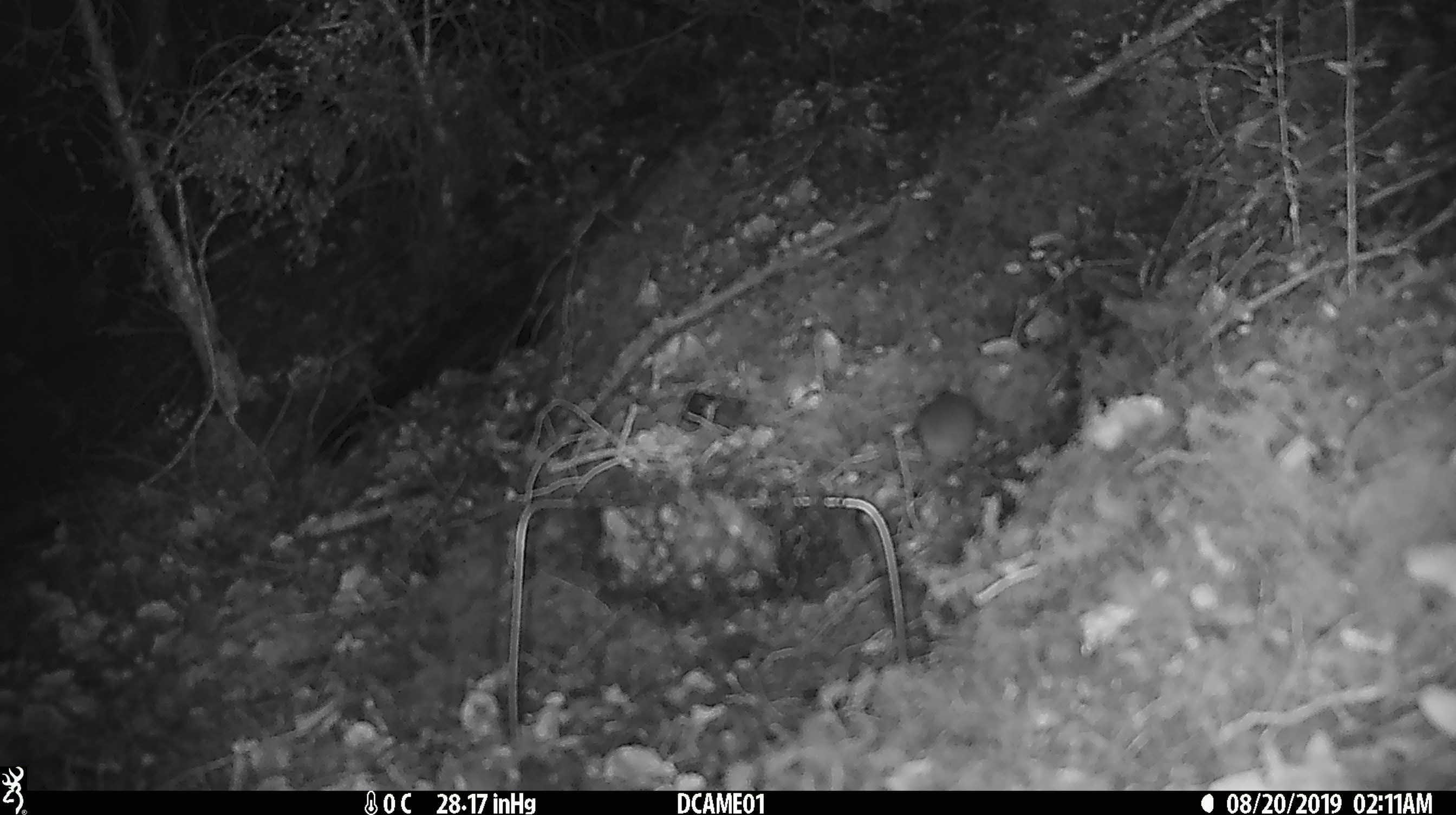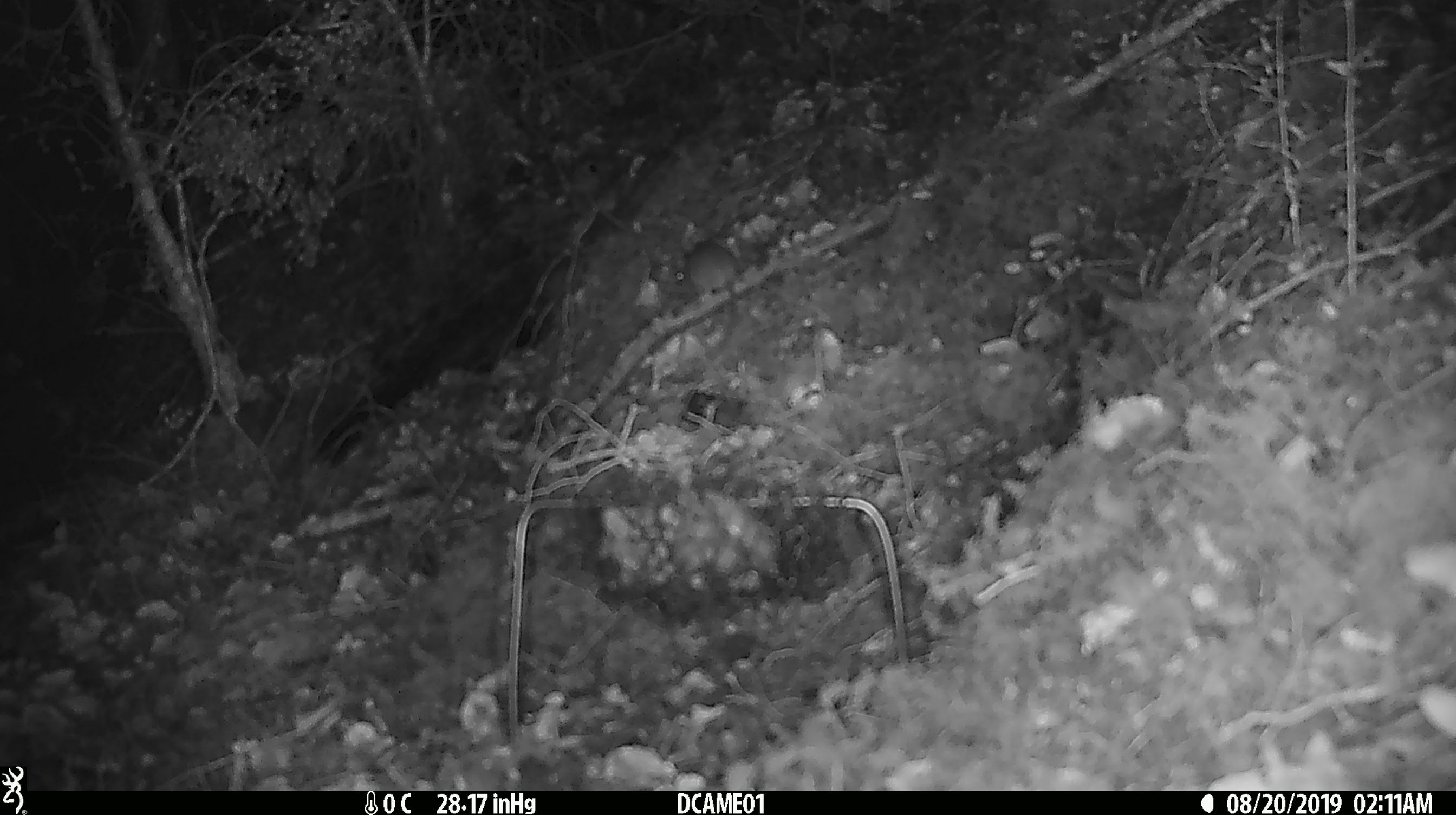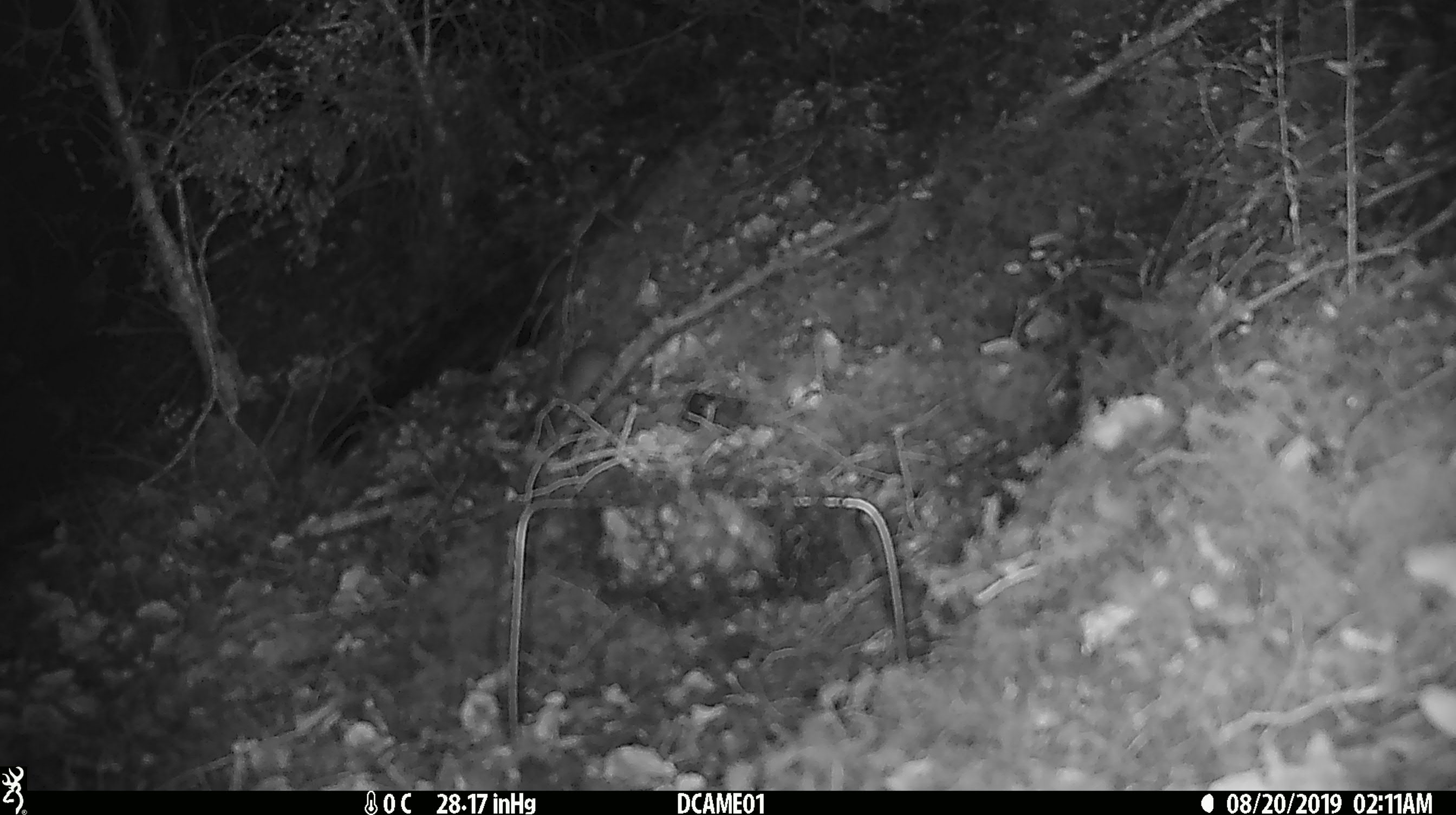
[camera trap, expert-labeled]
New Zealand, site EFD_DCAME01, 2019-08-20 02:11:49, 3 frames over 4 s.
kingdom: Animalia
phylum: Chordata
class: Mammalia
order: Rodentia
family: Muridae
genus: Mus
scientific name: Mus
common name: mouse